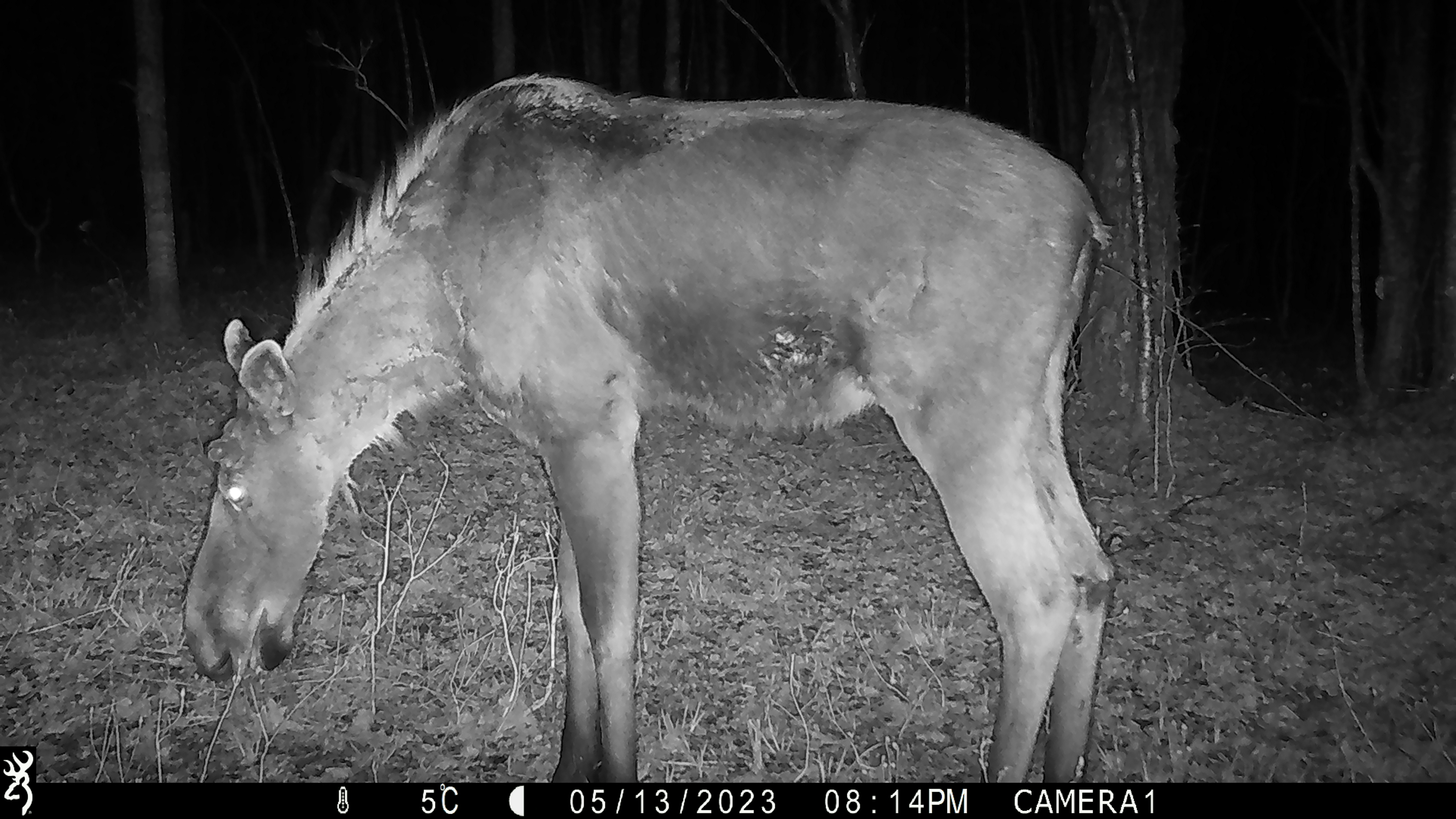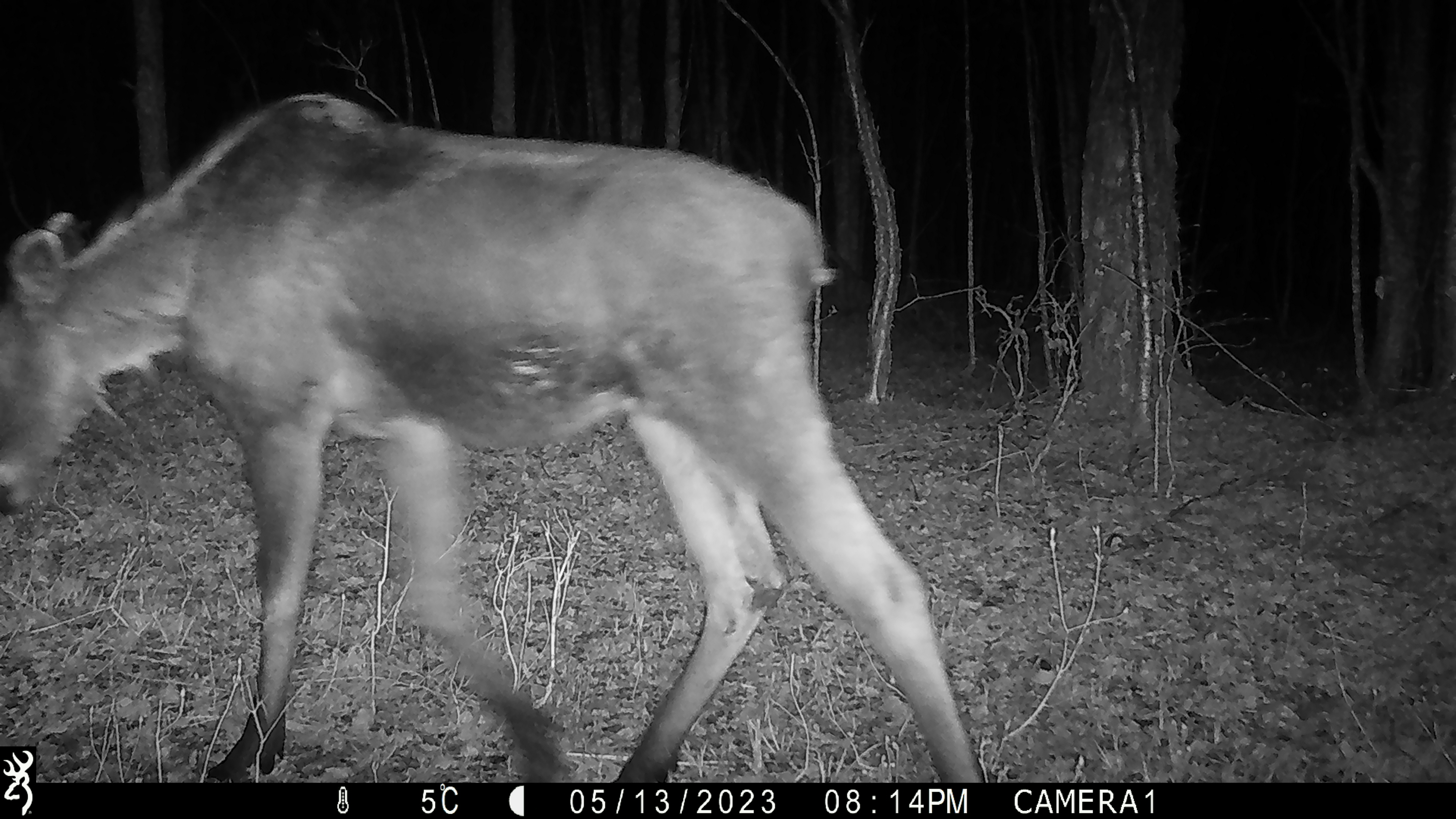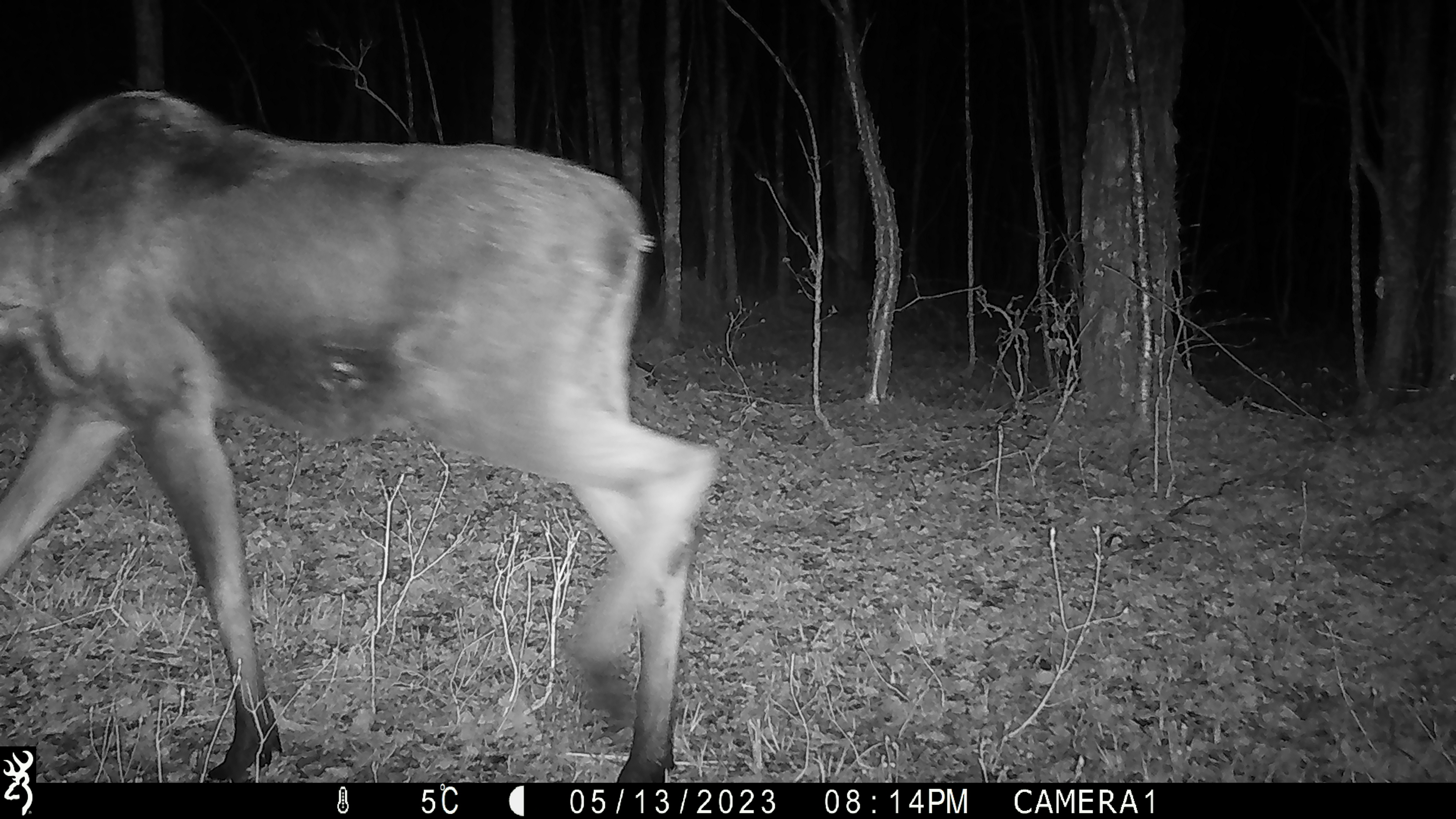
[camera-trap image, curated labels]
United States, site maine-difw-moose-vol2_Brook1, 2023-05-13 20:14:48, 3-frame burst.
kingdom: Animalia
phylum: Chordata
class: Mammalia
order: Artiodactyla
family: Cervidae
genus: Alces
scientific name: Alces alces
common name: moose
Moose (Alces alces).